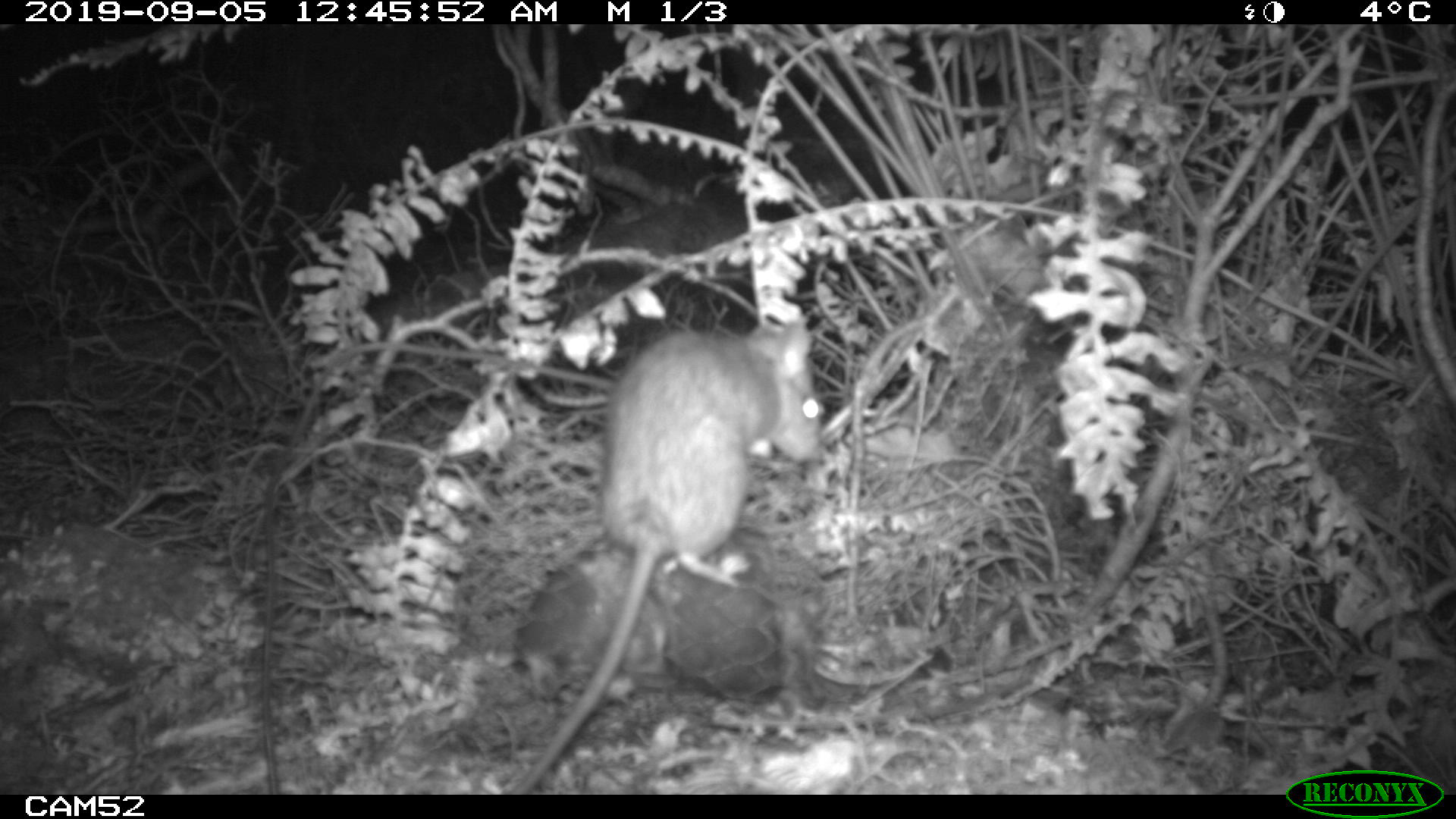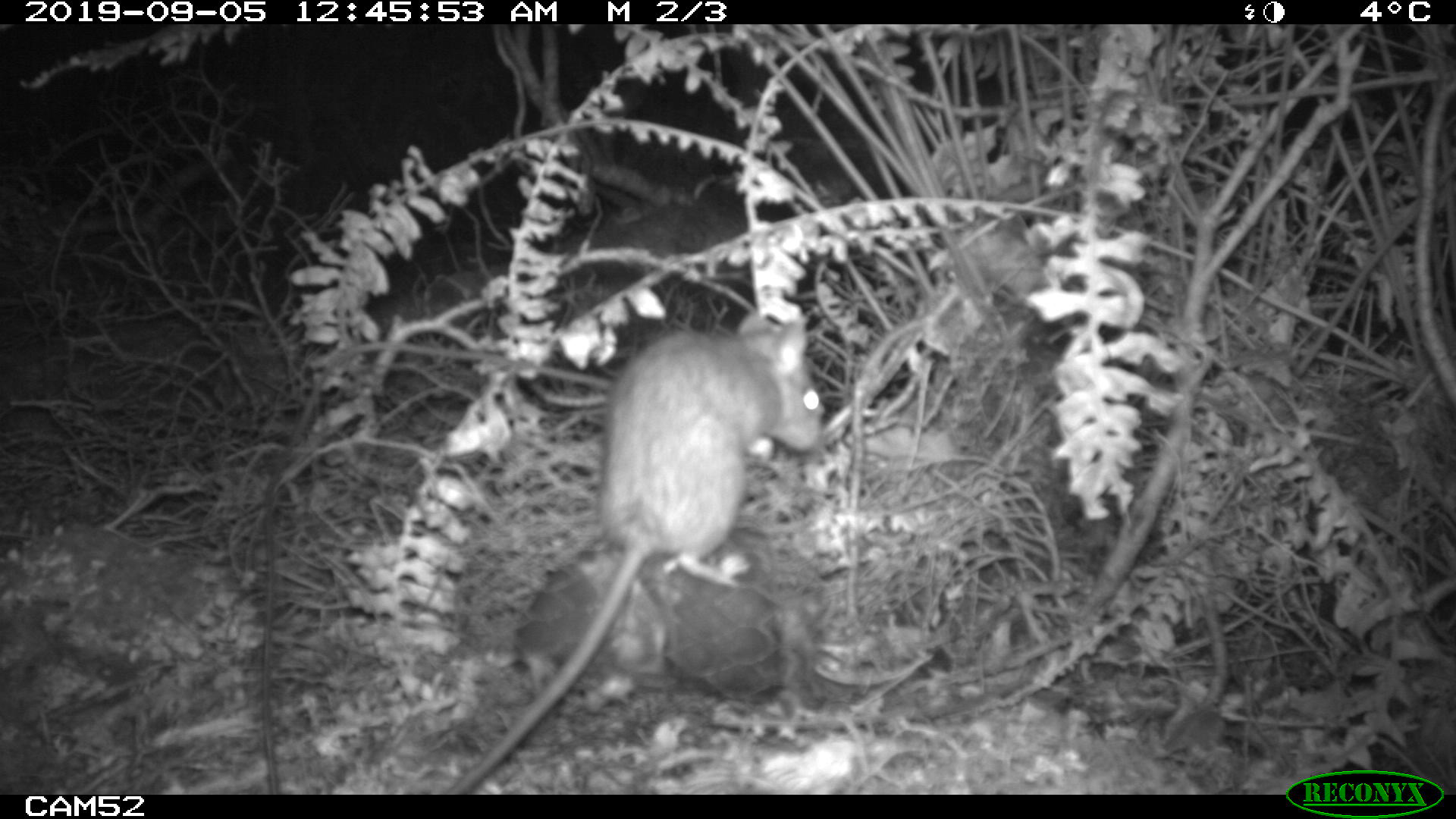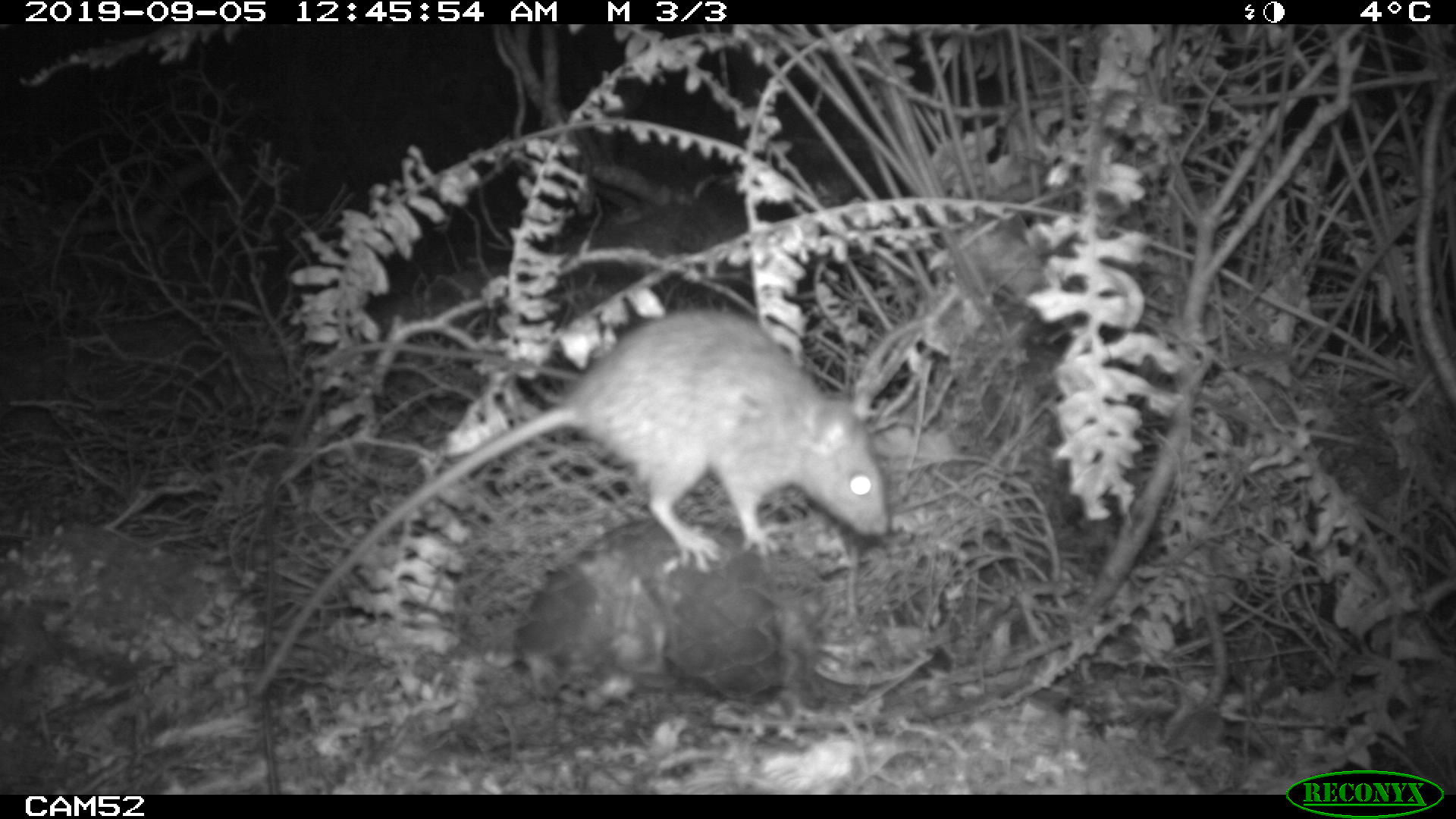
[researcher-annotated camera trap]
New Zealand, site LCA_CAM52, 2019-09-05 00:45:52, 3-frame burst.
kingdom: Animalia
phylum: Chordata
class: Mammalia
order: Rodentia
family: Muridae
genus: Rattus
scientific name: Rattus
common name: rat